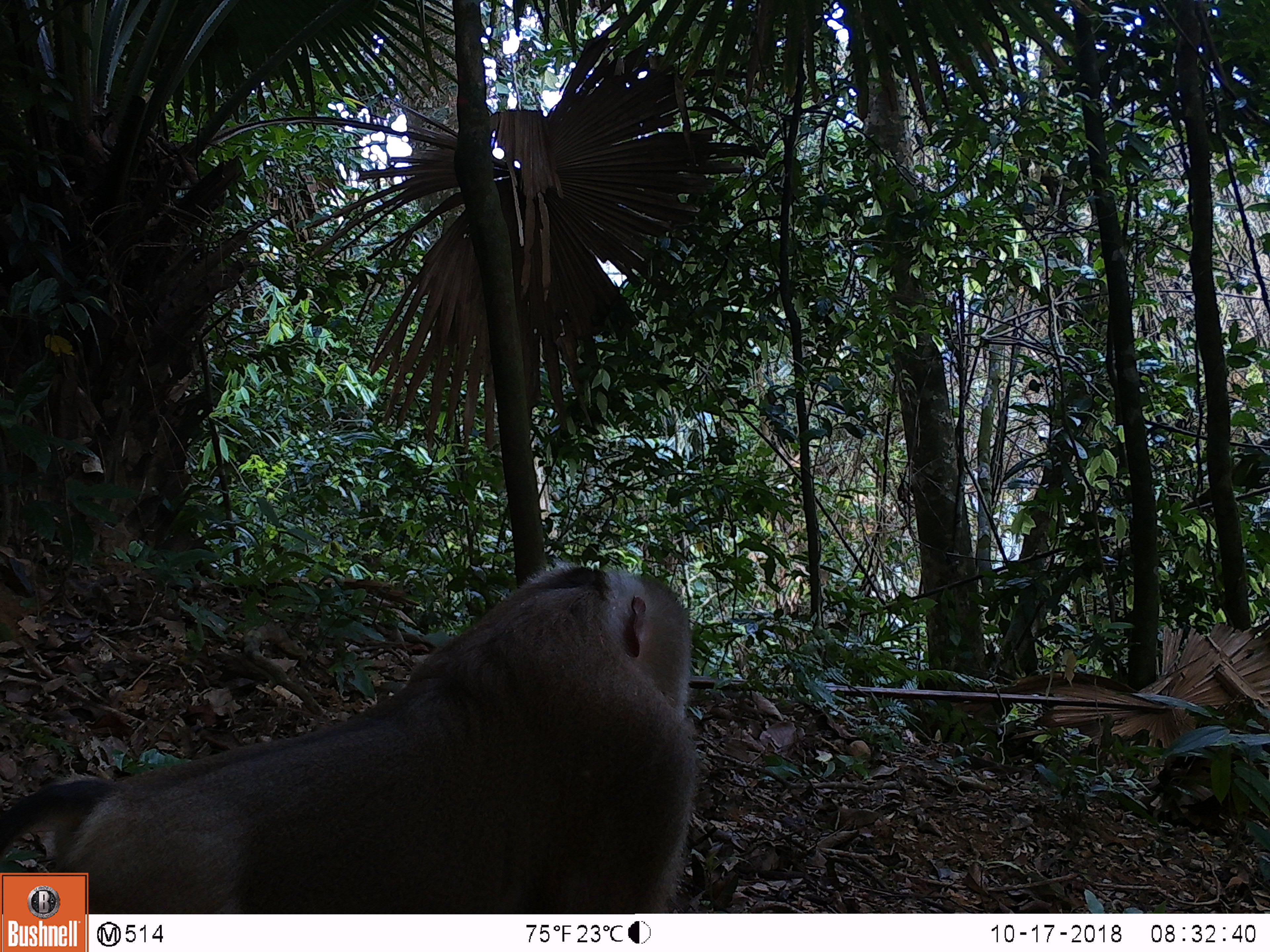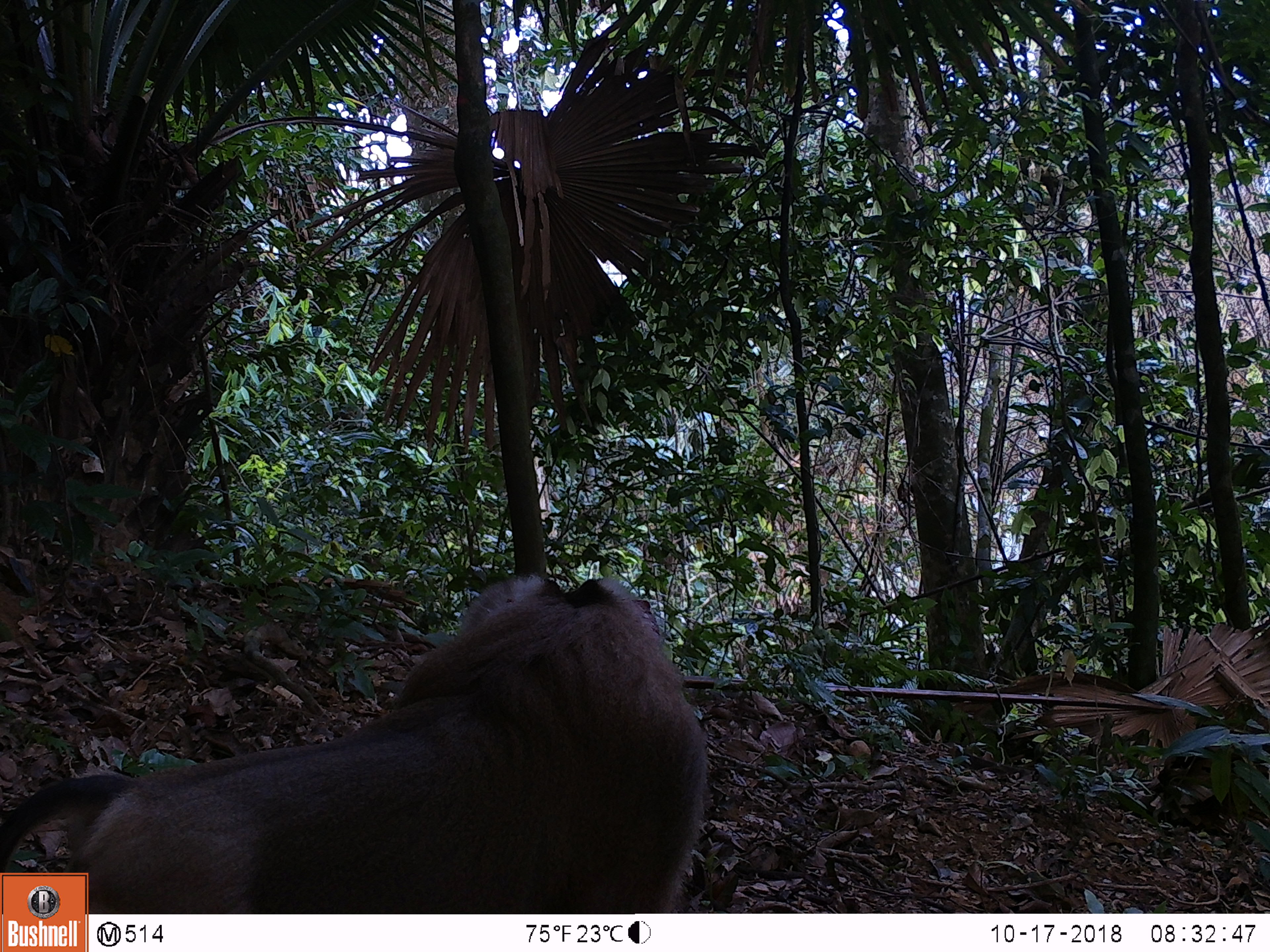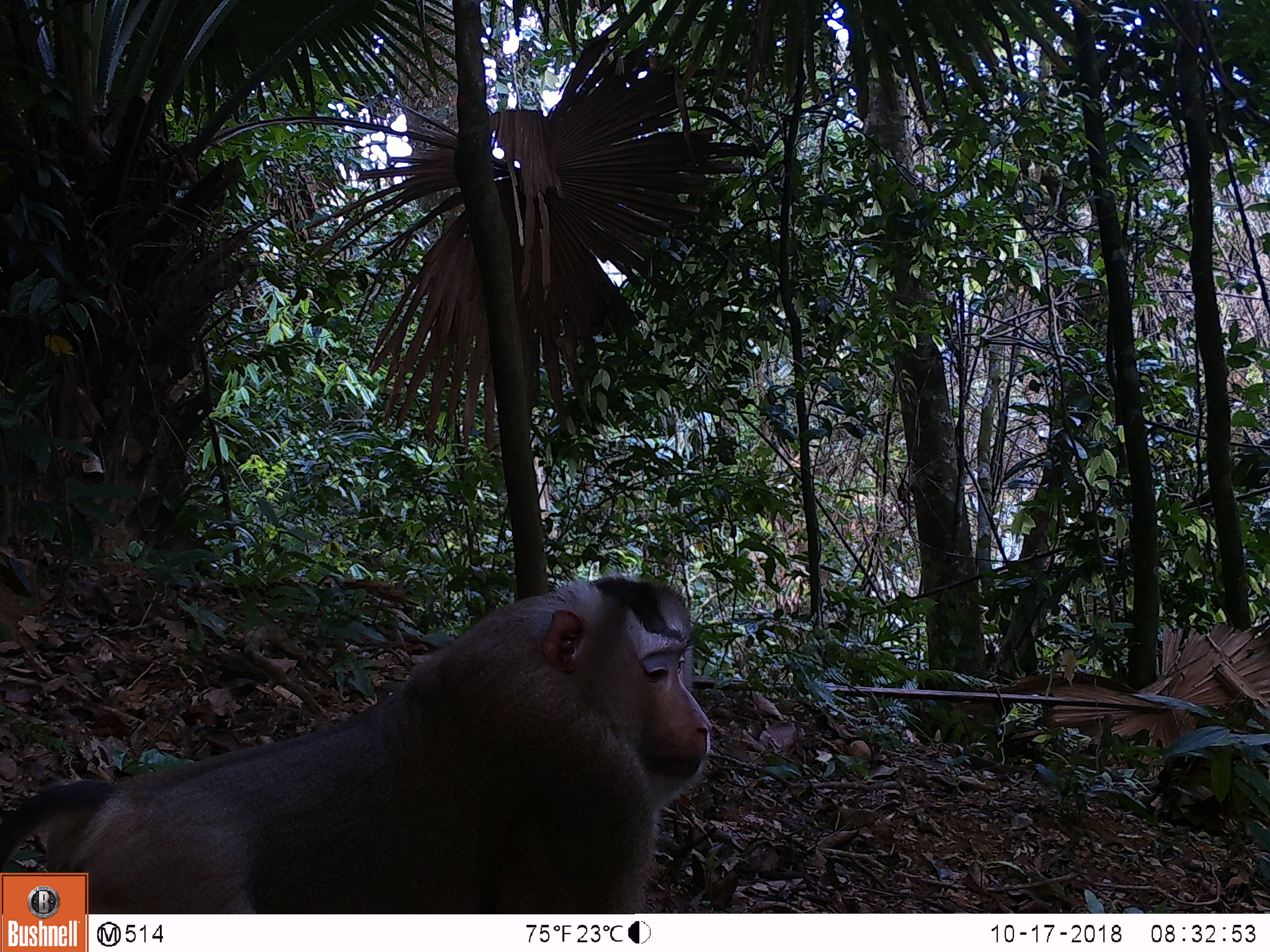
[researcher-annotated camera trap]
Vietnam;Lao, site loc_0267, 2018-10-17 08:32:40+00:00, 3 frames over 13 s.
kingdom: Animalia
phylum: Chordata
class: Mammalia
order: Primates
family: Cercopithecidae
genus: Macaca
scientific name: Macaca nemestrina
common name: pig-tailed macaque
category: pig tailed macaque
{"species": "pig tailed macaque (pig-tailed macaque) (Macaca nemestrina)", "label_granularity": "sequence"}